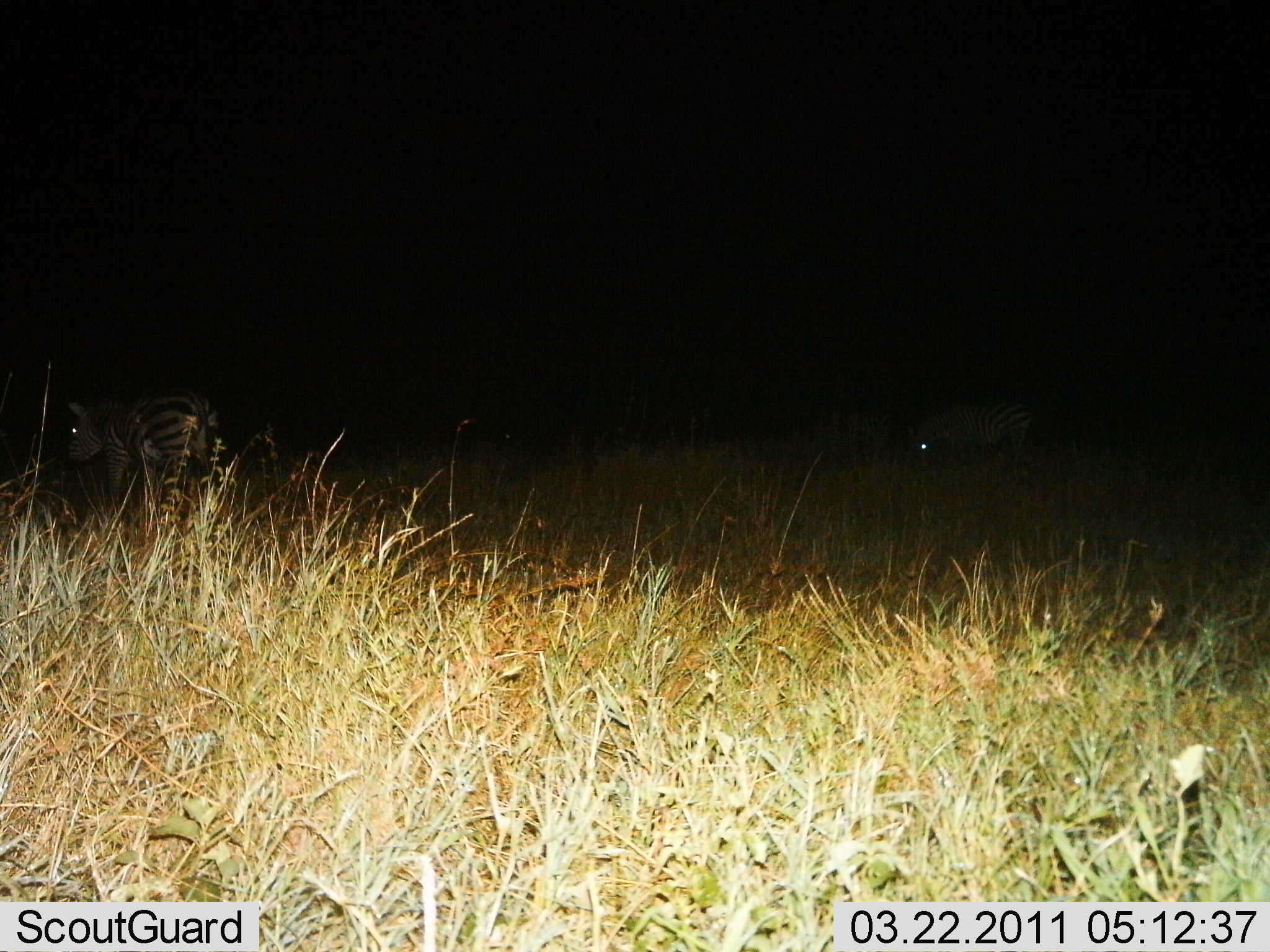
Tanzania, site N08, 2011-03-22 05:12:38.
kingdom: Animalia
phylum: Chordata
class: Mammalia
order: Perissodactyla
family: Equidae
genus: Equus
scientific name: Equus quagga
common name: plains zebra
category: zebra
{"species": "zebra (plains zebra) (Equus quagga)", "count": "2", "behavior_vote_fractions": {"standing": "90%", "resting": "0%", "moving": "10%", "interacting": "0%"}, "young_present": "10%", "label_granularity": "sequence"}